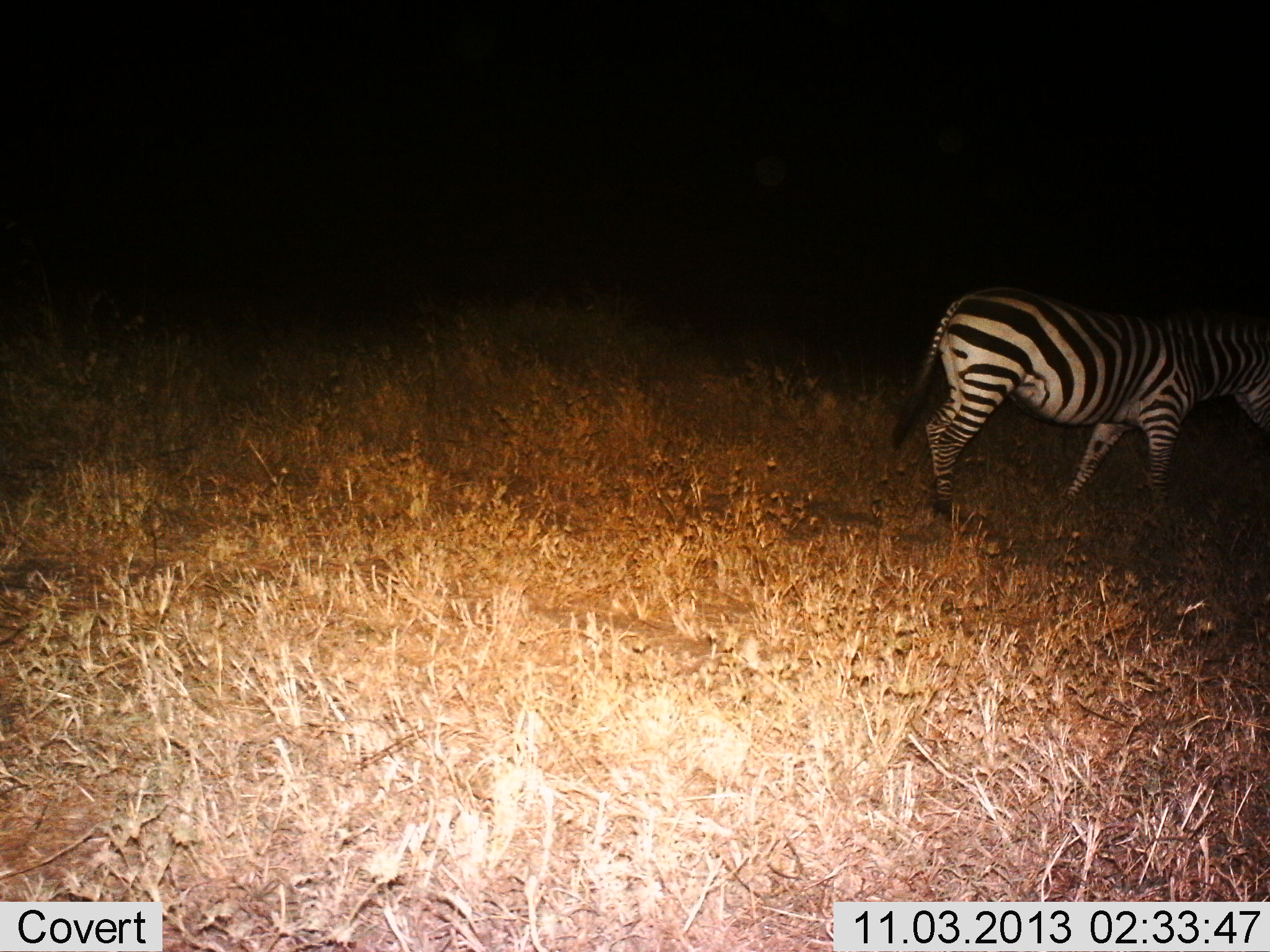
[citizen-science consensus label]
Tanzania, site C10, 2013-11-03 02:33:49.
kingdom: Animalia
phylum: Chordata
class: Mammalia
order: Perissodactyla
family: Equidae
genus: Equus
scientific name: Equus quagga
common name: plains zebra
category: zebra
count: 1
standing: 40%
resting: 0%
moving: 60%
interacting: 0%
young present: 0%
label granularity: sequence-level